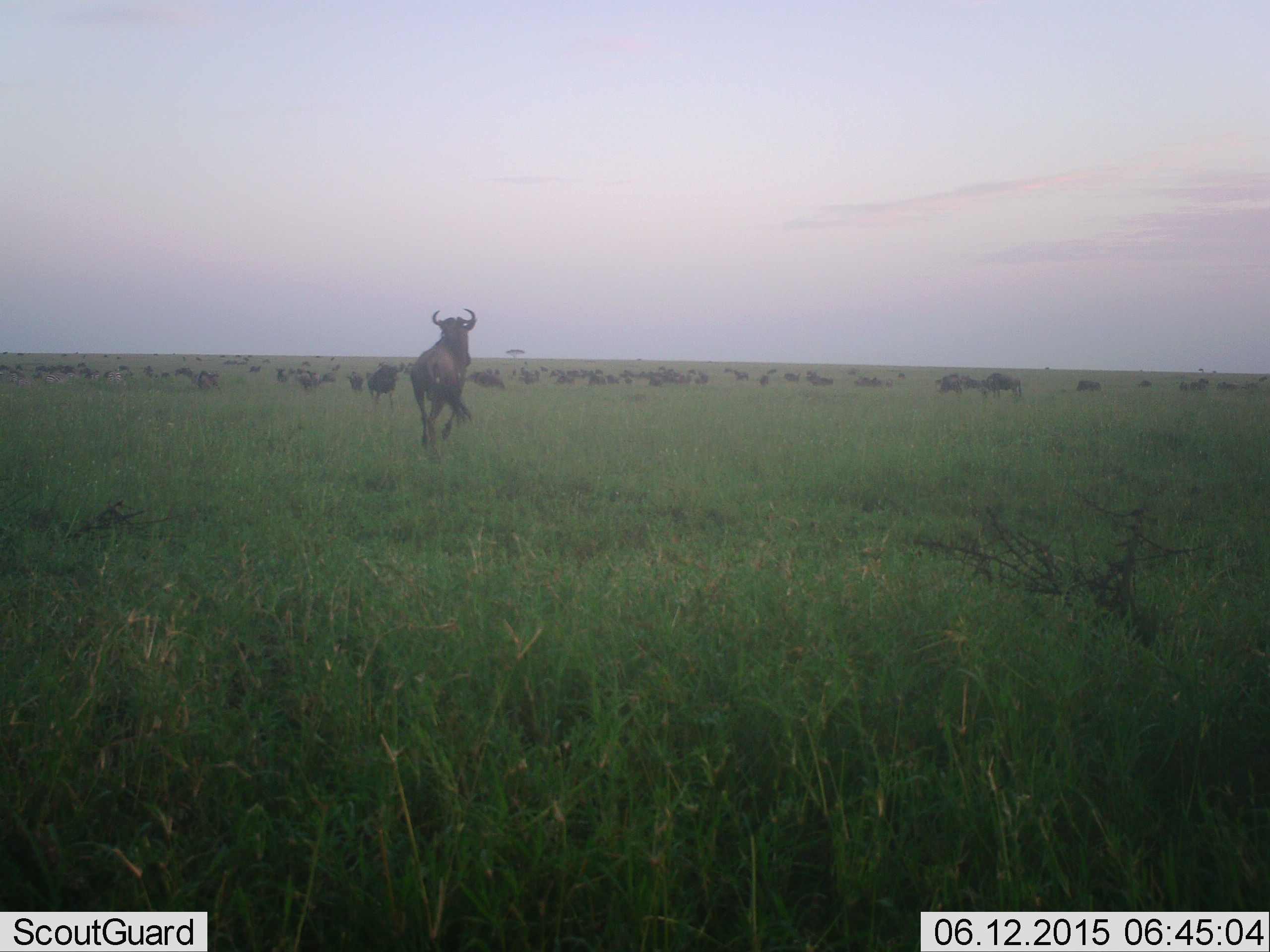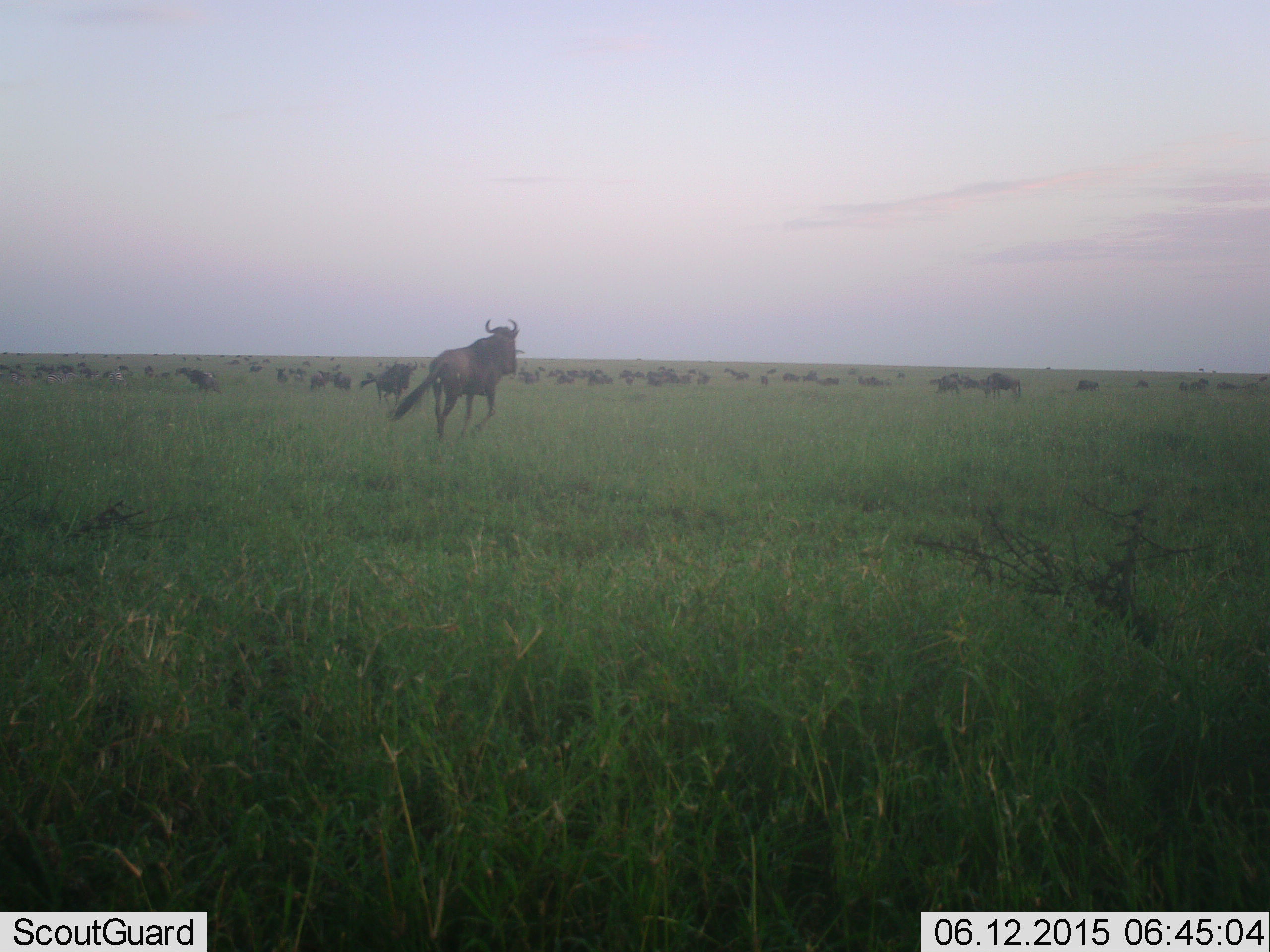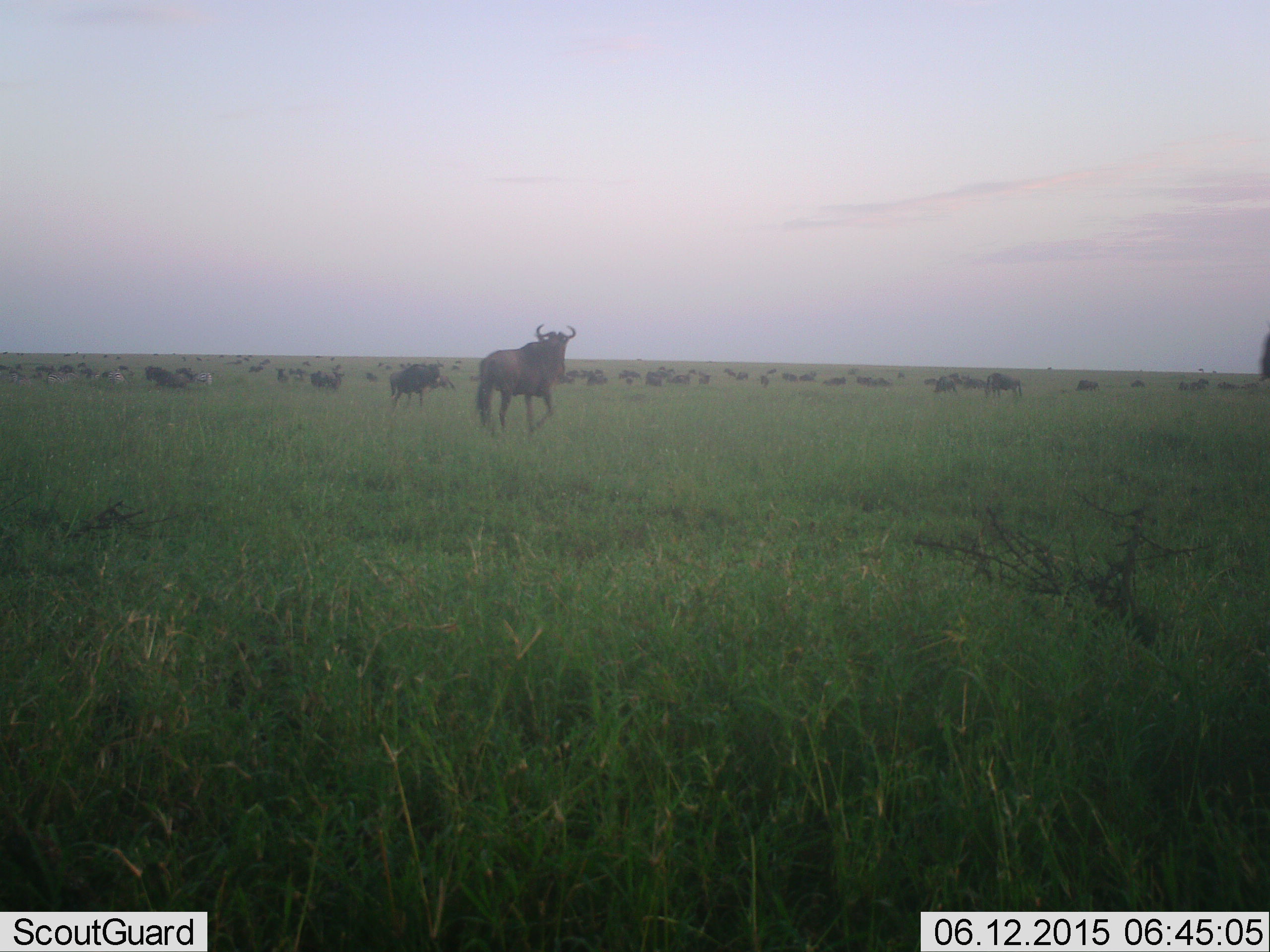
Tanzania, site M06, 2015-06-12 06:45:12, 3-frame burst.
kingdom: Animalia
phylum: Chordata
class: Mammalia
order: Artiodactyla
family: Bovidae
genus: Connochaetes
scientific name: Connochaetes taurinus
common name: blue wildebeest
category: wildebeest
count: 51+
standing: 30%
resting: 10%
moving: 90%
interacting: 20%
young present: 10%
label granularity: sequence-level